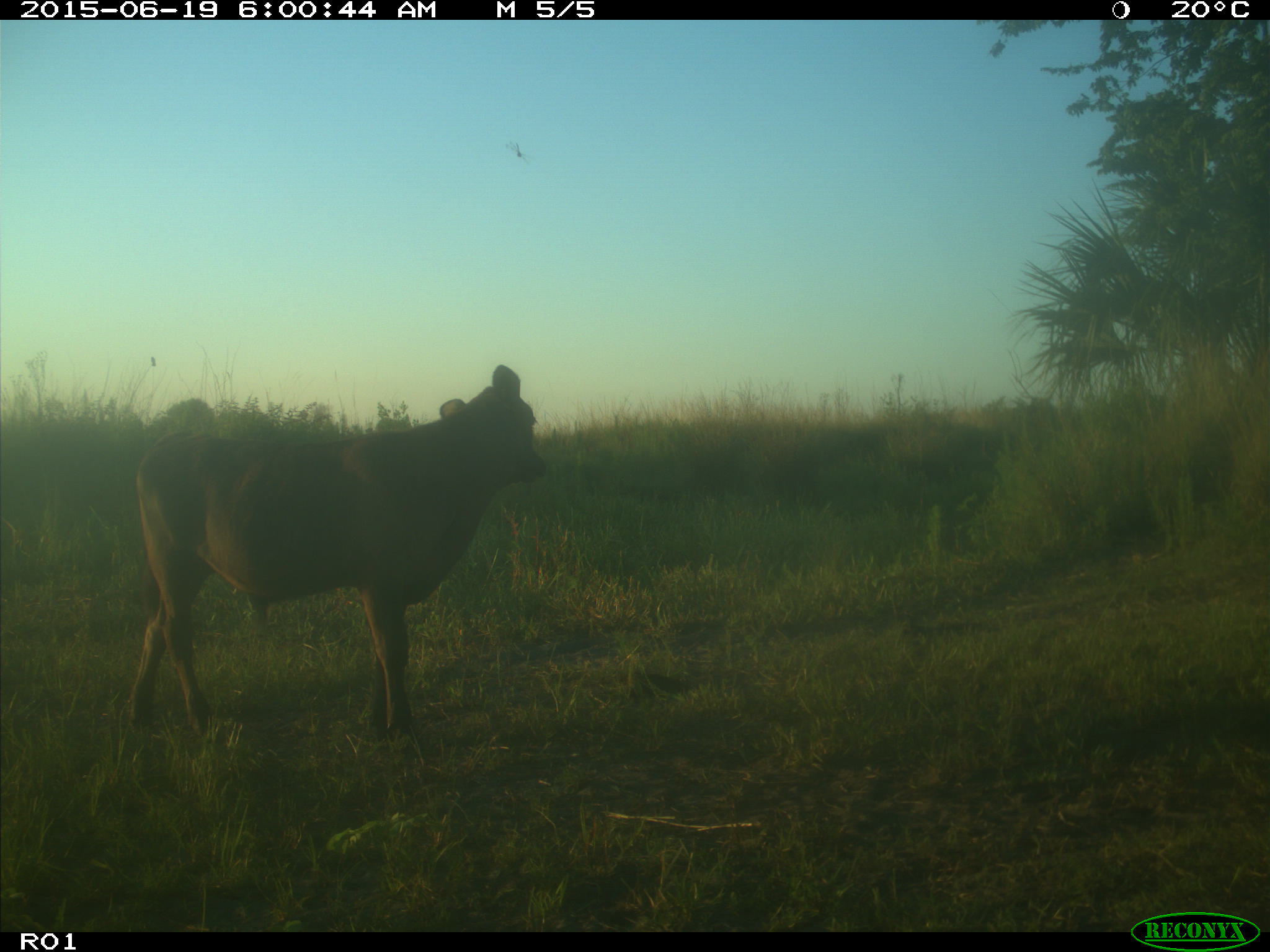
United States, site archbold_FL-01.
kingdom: Animalia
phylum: Chordata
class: Mammalia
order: Artiodactyla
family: Bovidae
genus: Bos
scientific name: Bos taurus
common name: domestic cow